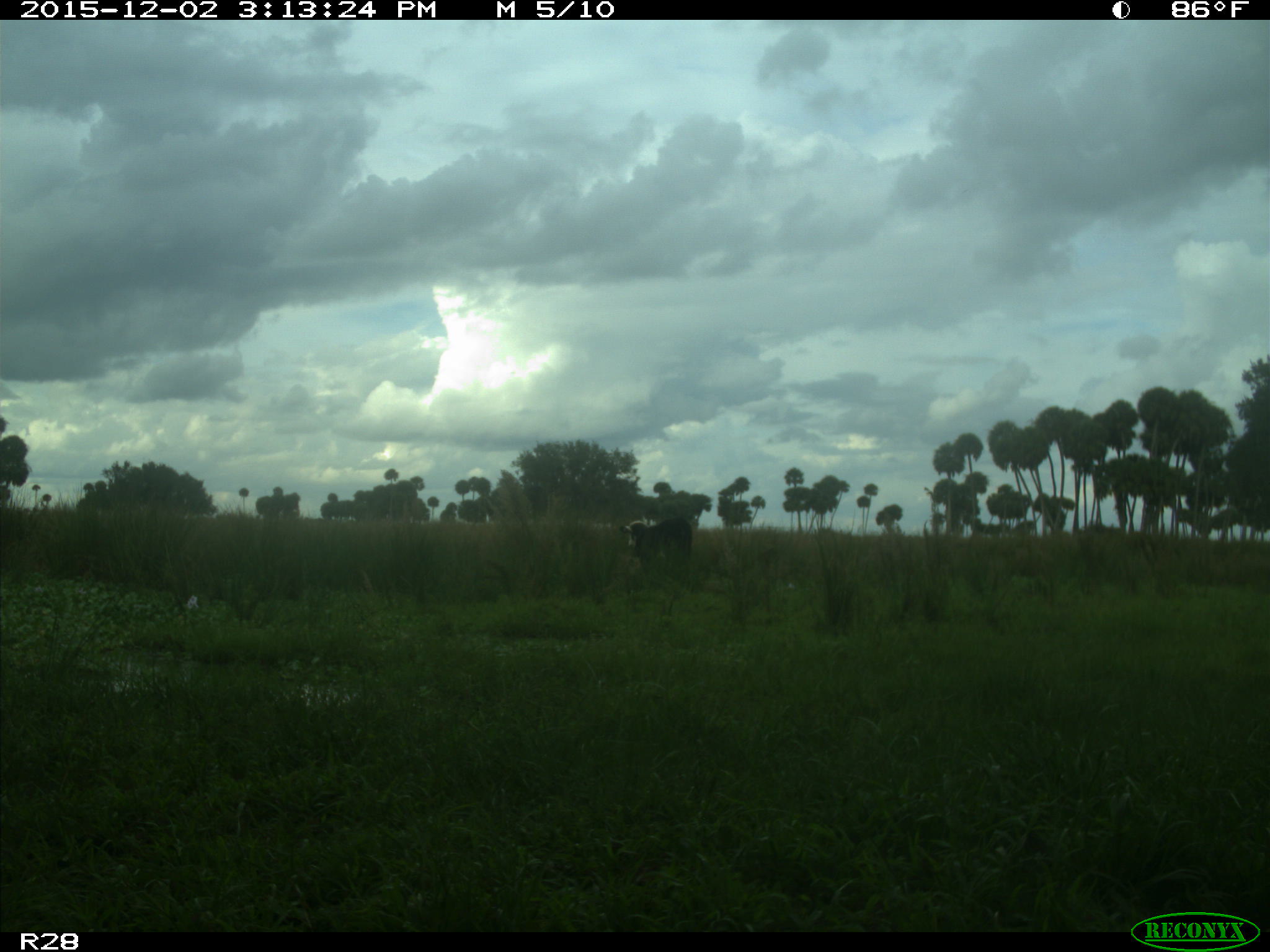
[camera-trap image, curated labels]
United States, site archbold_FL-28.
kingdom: Animalia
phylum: Chordata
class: Mammalia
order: Artiodactyla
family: Bovidae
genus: Bos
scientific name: Bos taurus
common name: domestic cow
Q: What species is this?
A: Bos taurus (domestic cow).